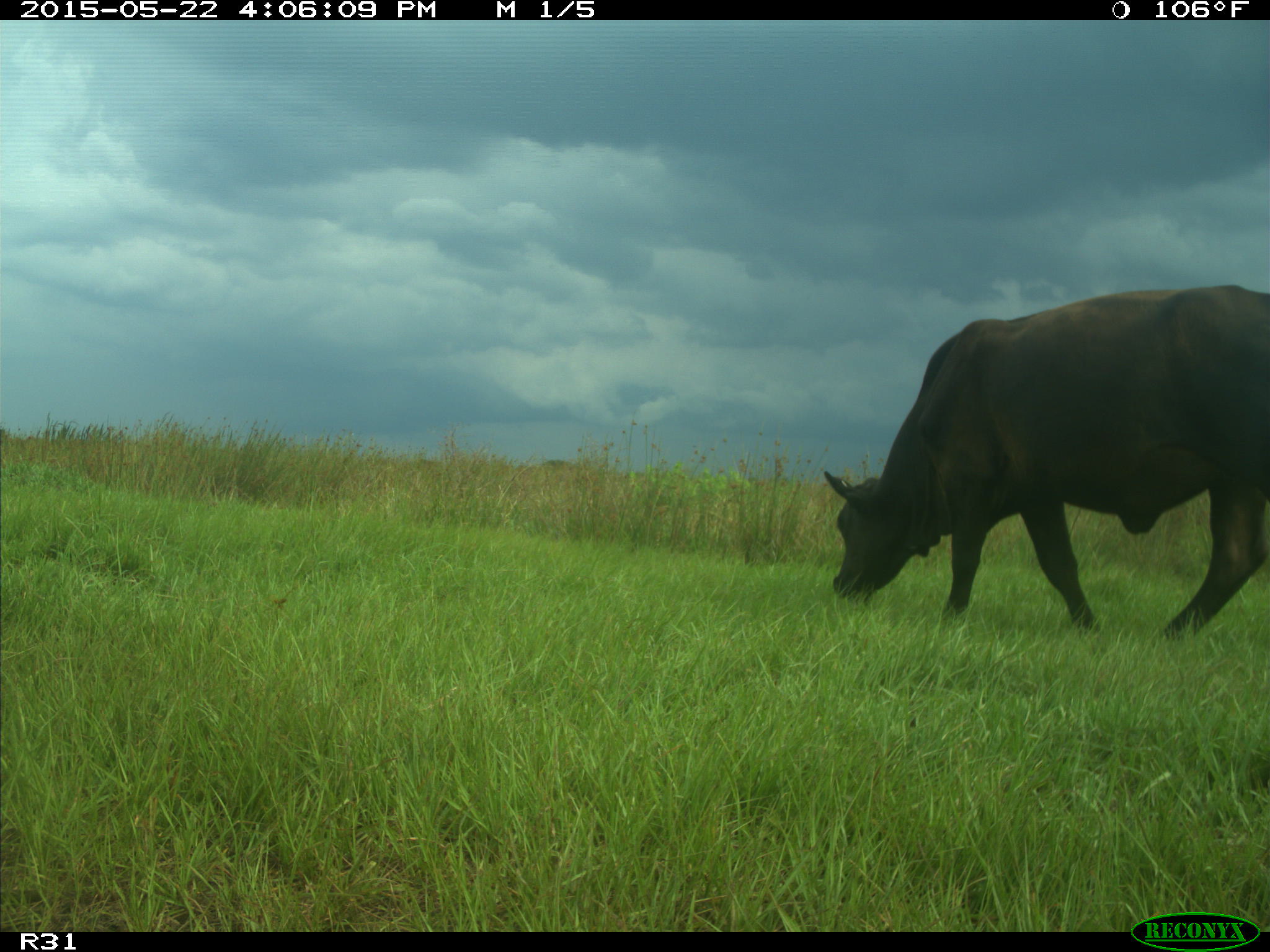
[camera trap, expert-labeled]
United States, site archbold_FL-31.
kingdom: Animalia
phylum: Chordata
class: Mammalia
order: Artiodactyla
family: Bovidae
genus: Bos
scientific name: Bos taurus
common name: domestic cow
Bos taurus (domestic cow).